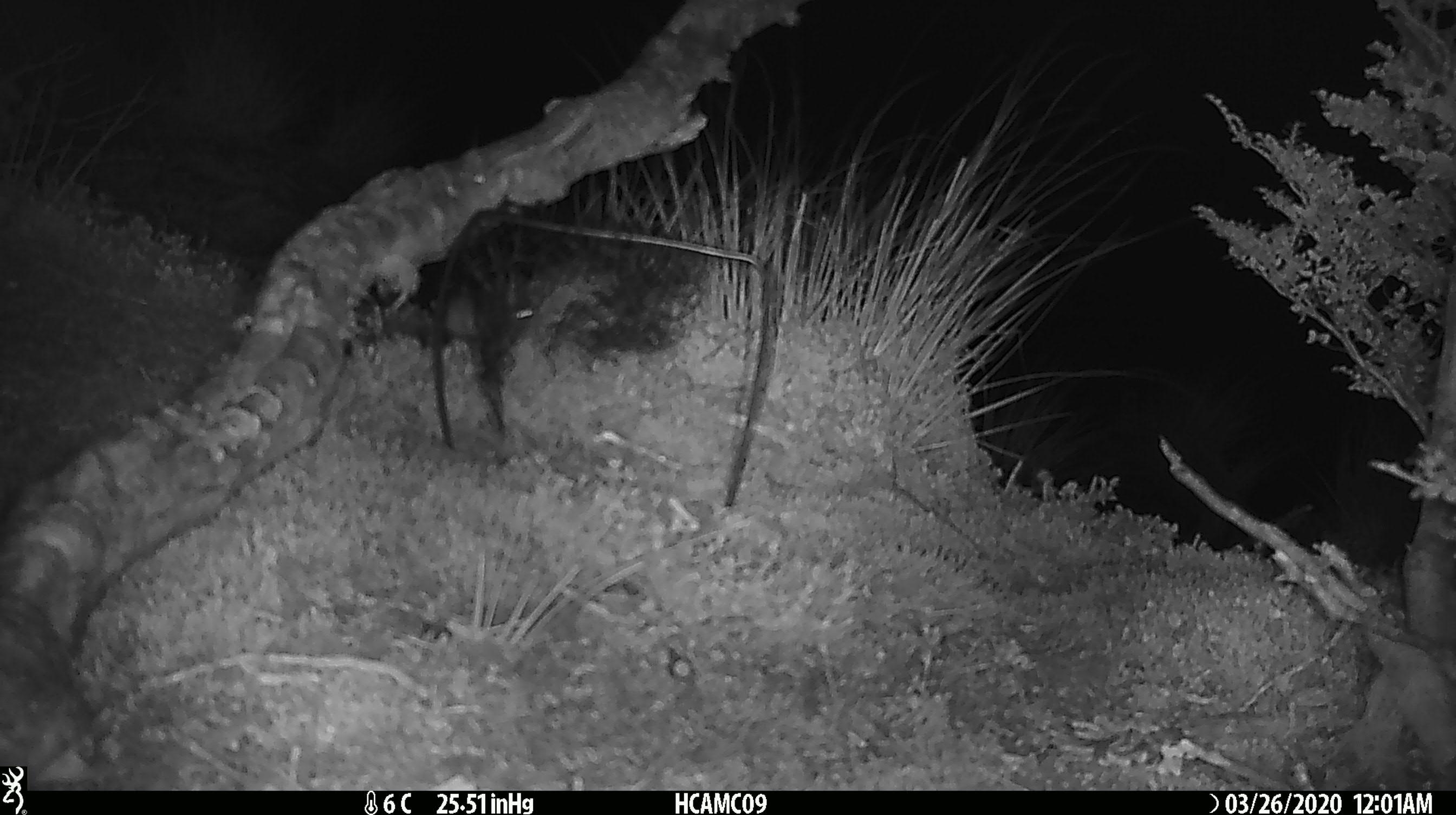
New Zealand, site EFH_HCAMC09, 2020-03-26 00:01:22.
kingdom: Animalia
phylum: Chordata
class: Mammalia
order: Rodentia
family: Muridae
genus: Mus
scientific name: Mus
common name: mouse